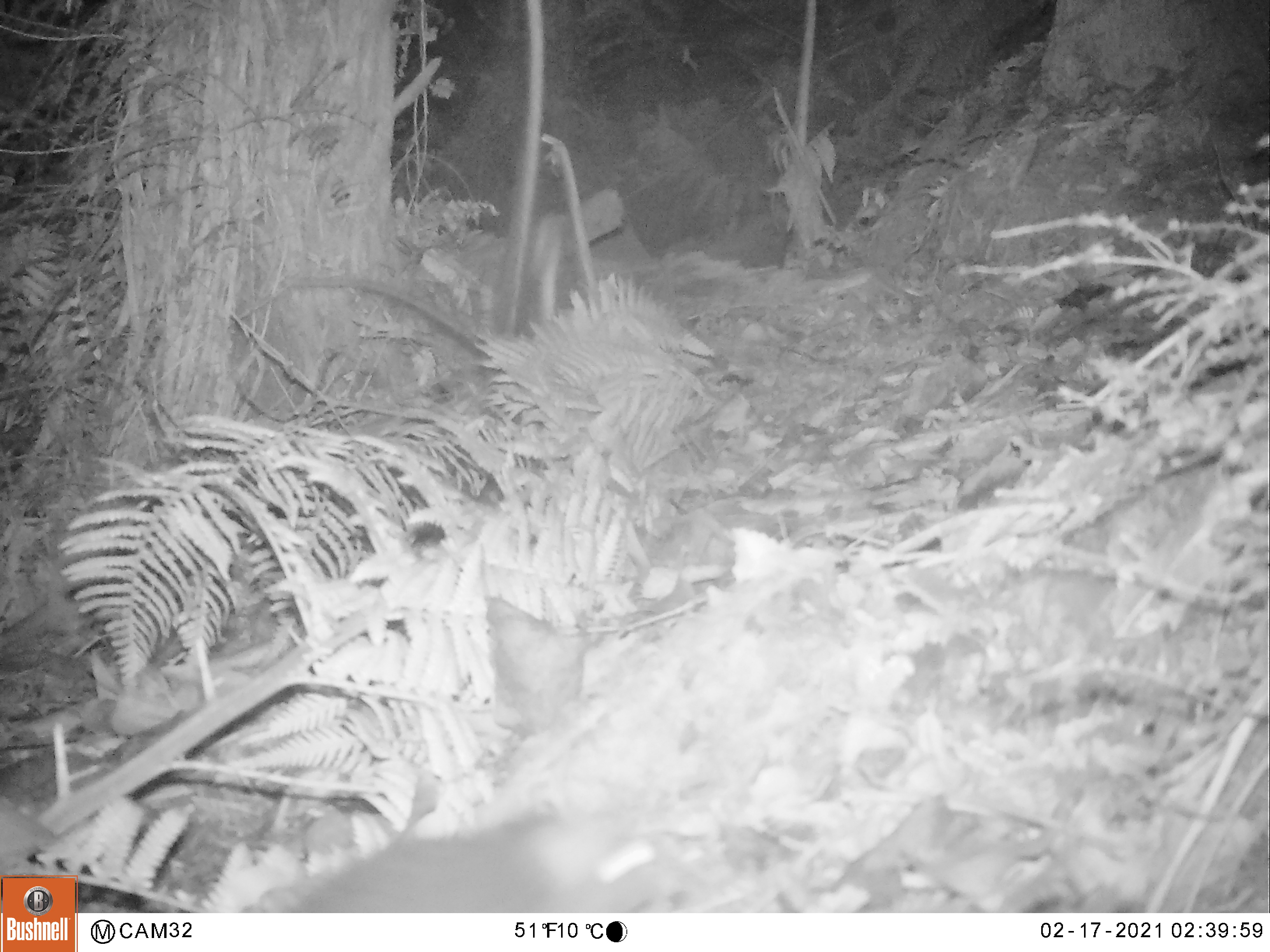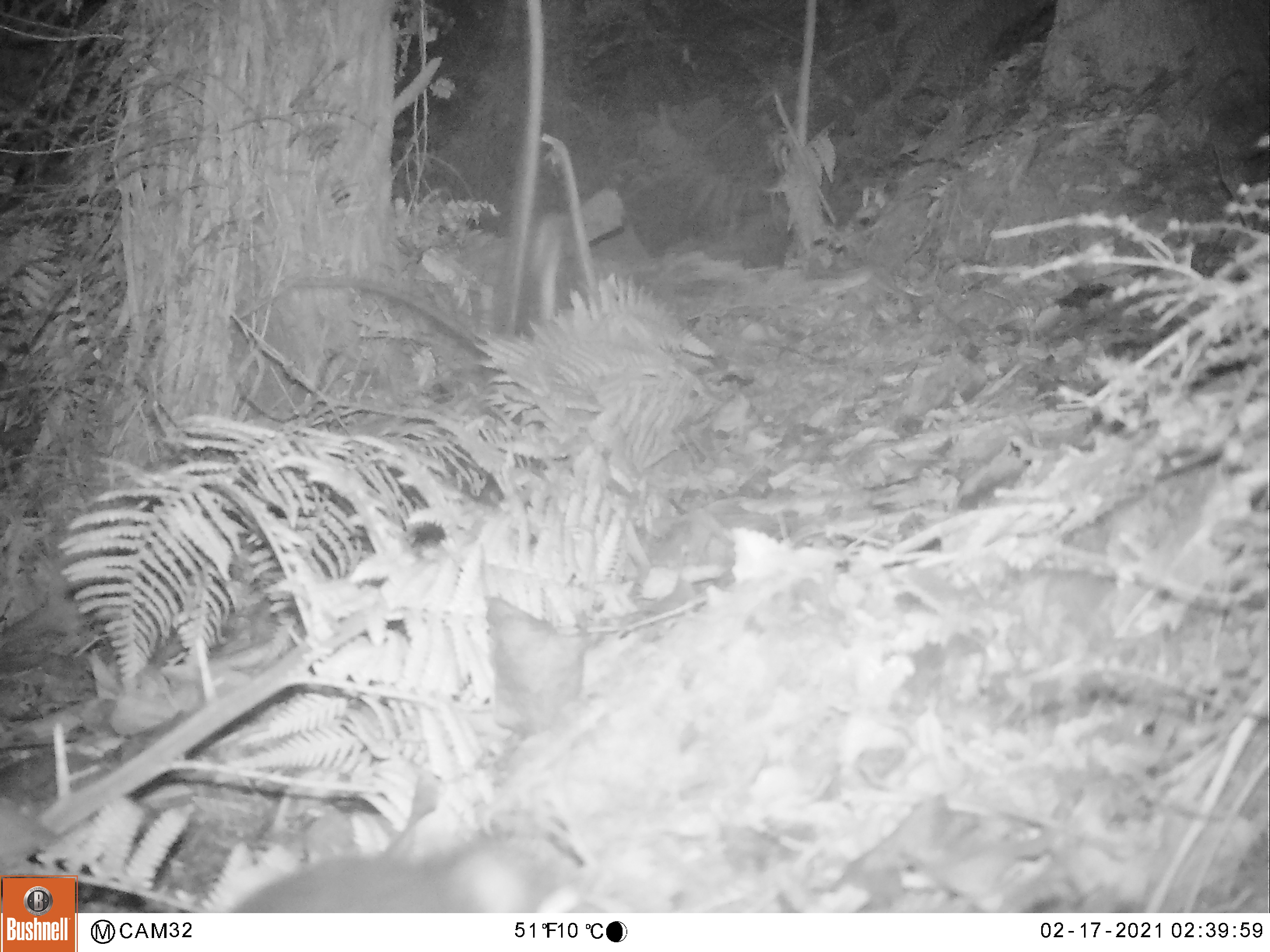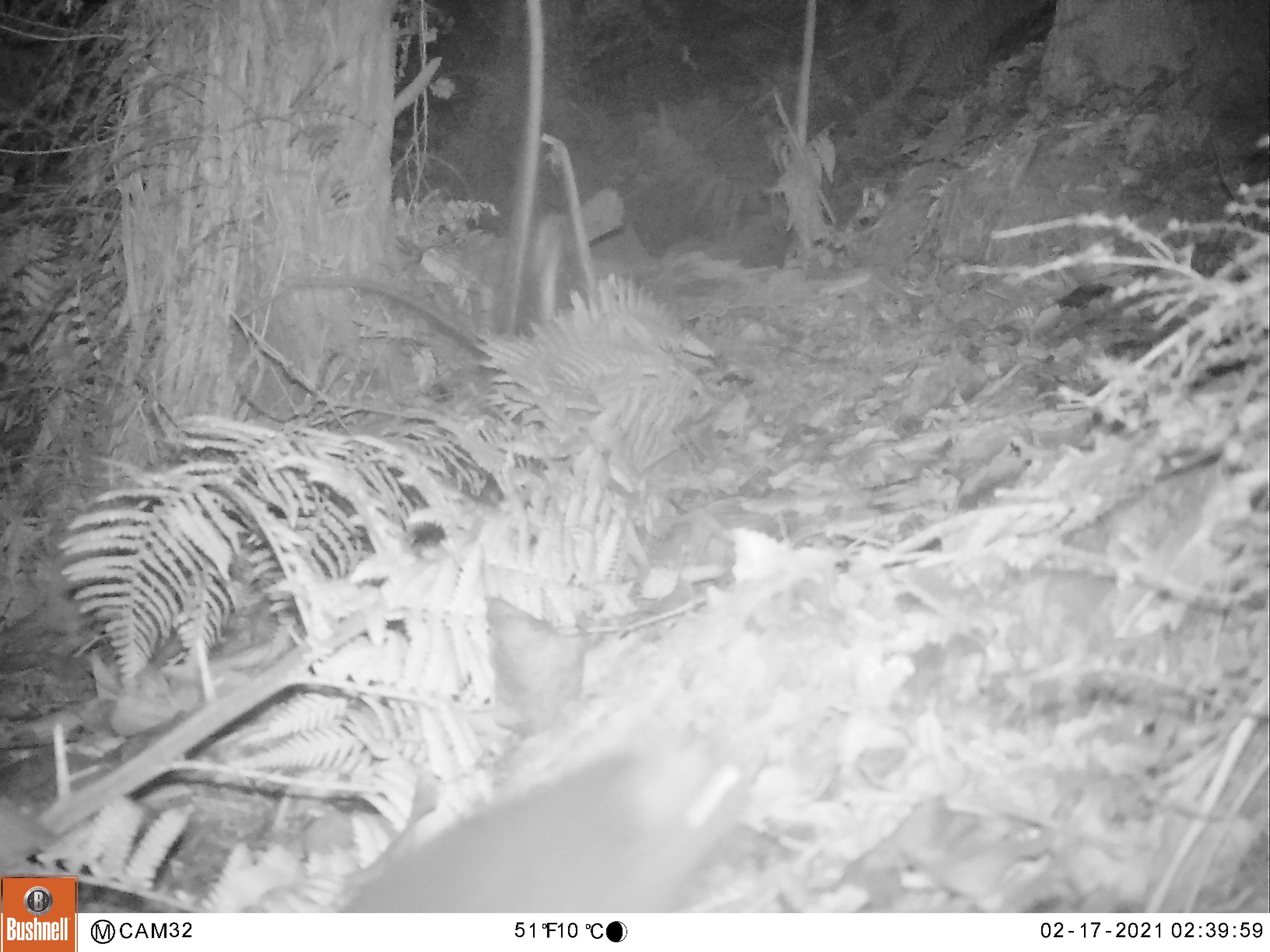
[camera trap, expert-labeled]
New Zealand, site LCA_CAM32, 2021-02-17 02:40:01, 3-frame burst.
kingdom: Animalia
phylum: Chordata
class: Mammalia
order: Rodentia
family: Muridae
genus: Rattus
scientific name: Rattus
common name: rat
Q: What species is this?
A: Rat (Rattus).